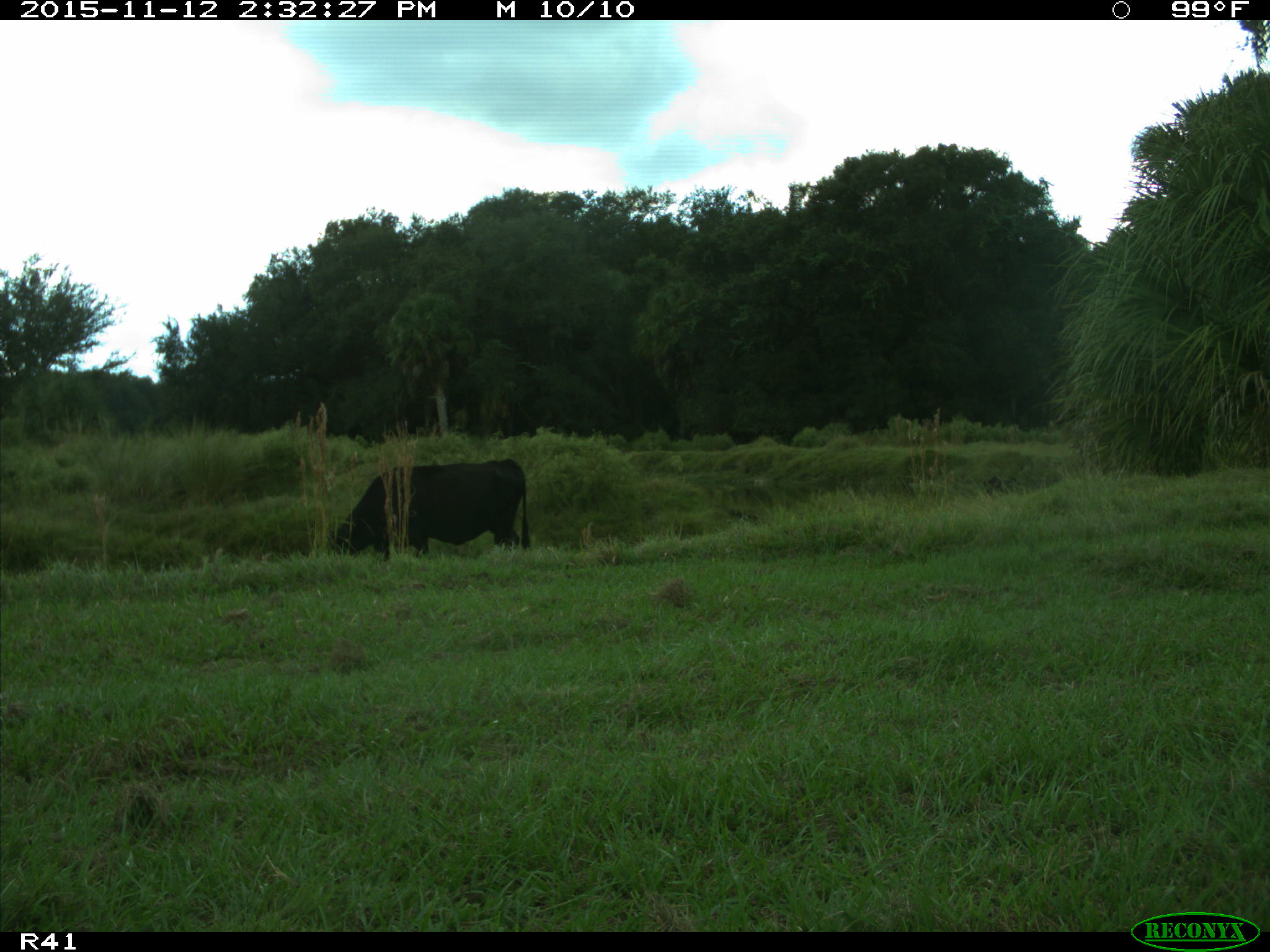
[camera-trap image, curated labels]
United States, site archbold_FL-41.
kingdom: Animalia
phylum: Chordata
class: Mammalia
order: Artiodactyla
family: Bovidae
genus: Bos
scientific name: Bos taurus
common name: domestic cow